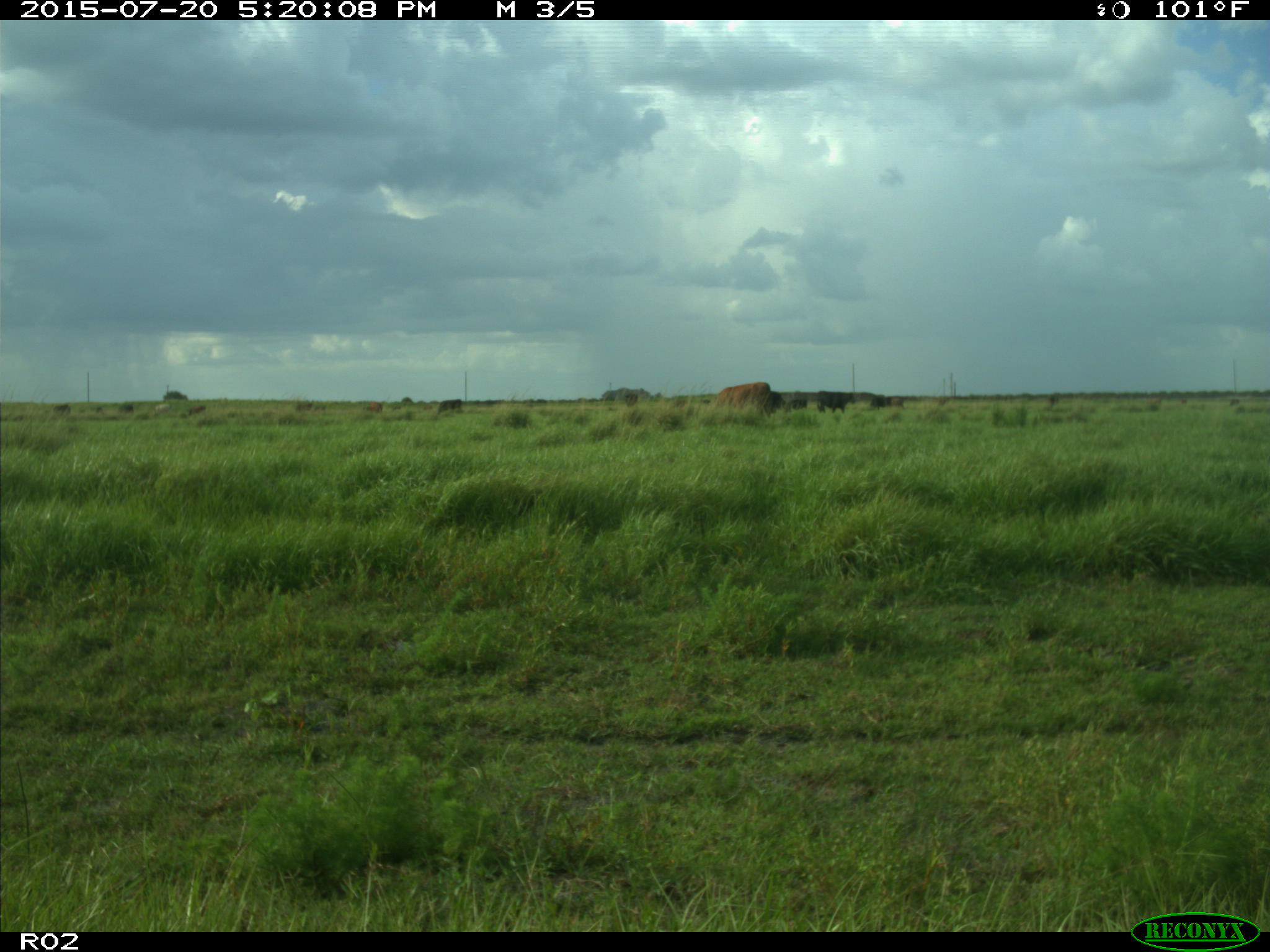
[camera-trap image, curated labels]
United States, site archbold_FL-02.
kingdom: Animalia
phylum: Chordata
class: Mammalia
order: Artiodactyla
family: Bovidae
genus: Bos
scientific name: Bos taurus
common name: domestic cow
Bos taurus (domestic cow).